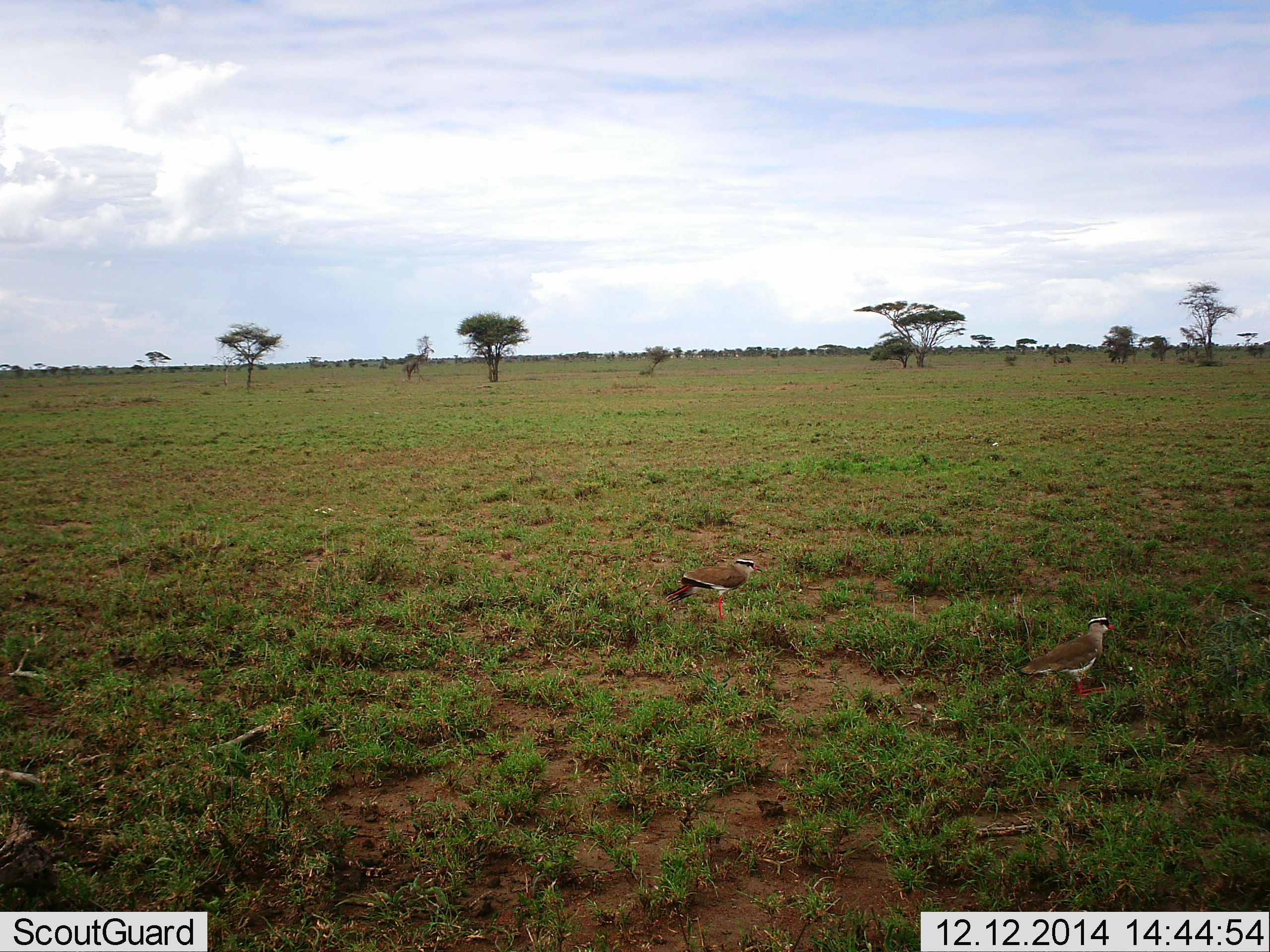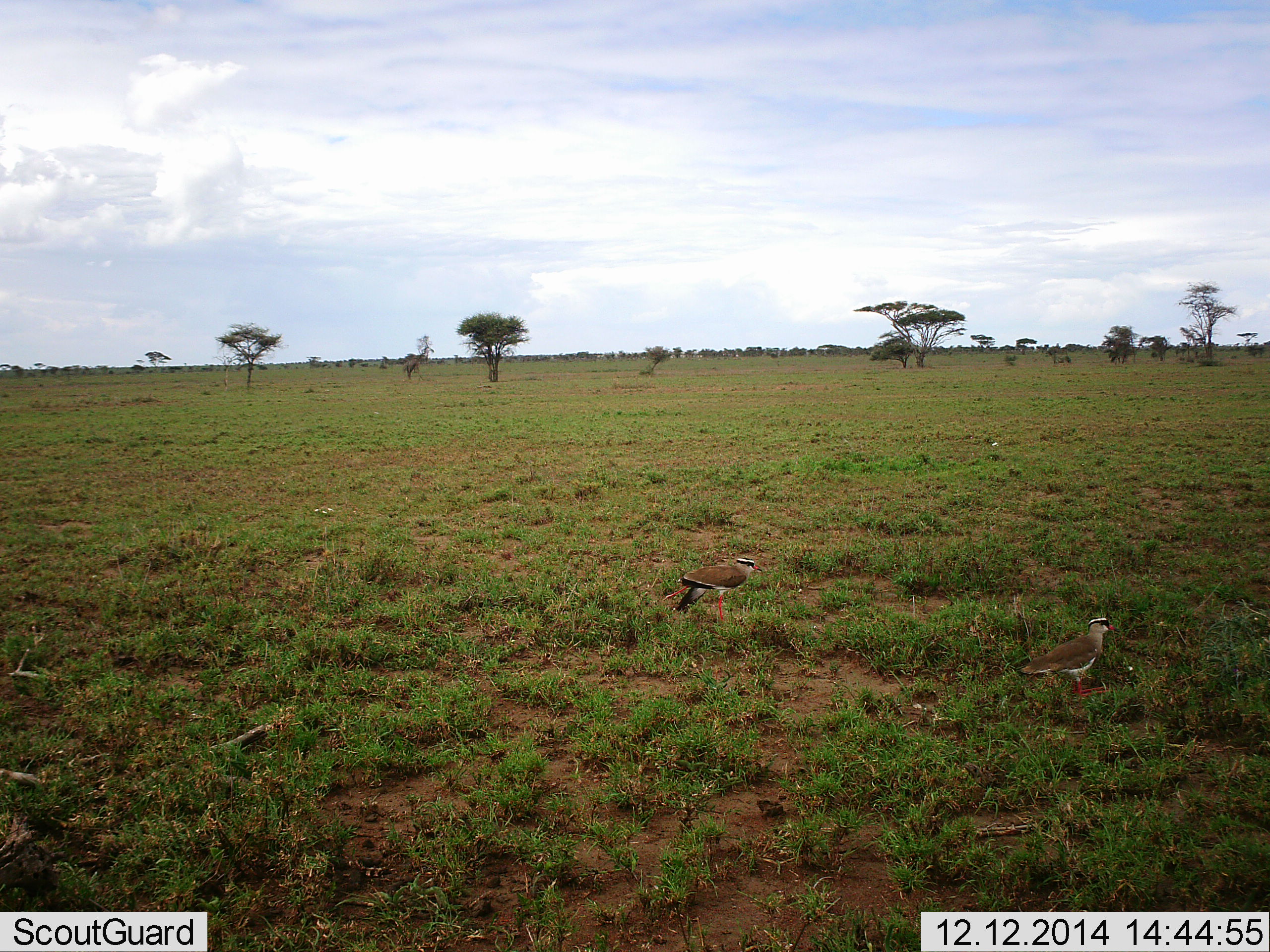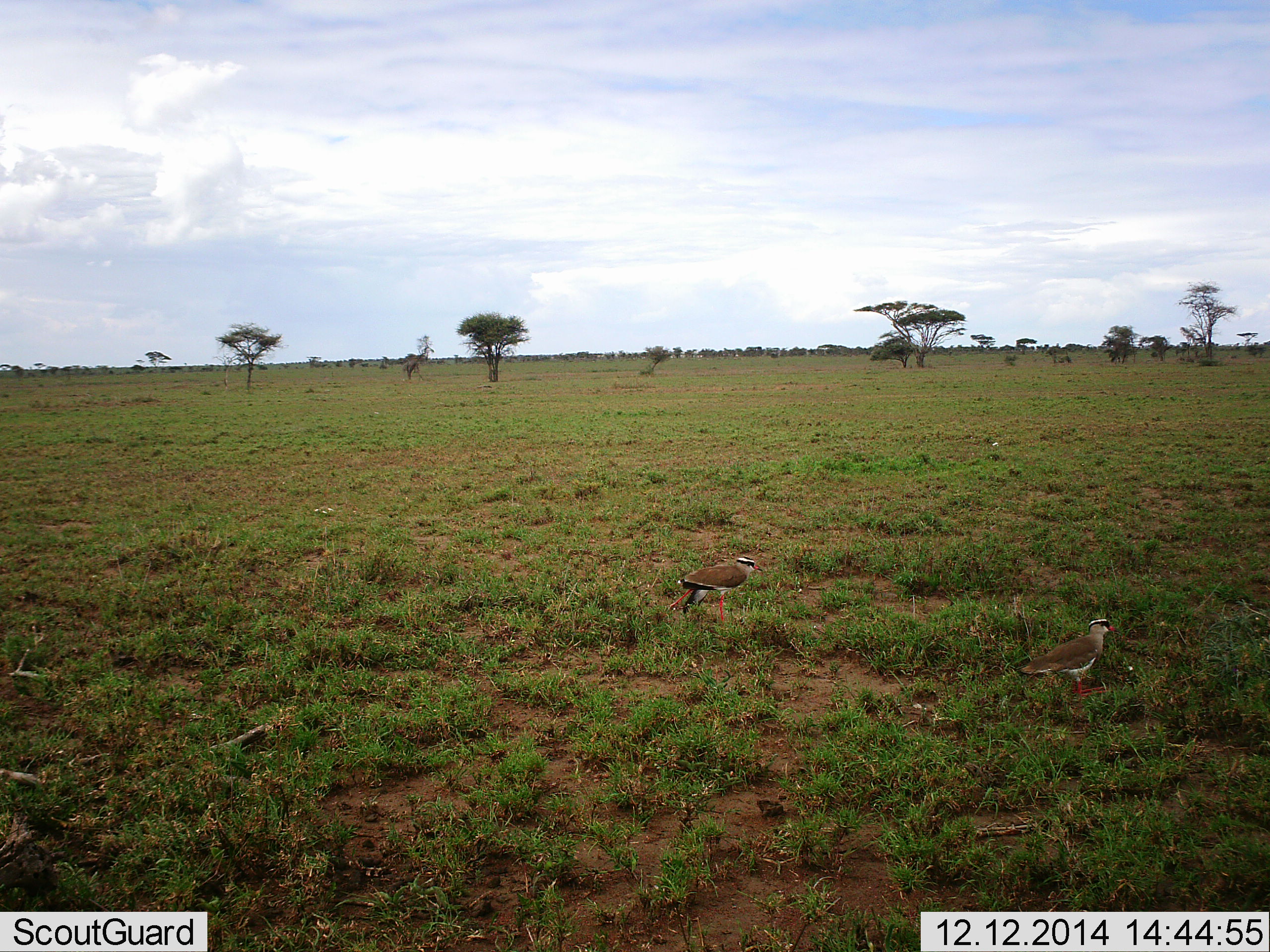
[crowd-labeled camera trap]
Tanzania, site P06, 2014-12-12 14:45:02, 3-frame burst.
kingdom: Animalia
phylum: Chordata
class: Aves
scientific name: Aves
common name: bird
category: otherbird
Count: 2.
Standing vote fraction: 80%.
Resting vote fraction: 0%.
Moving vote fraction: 0%.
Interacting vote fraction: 0%.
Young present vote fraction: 10%.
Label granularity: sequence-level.